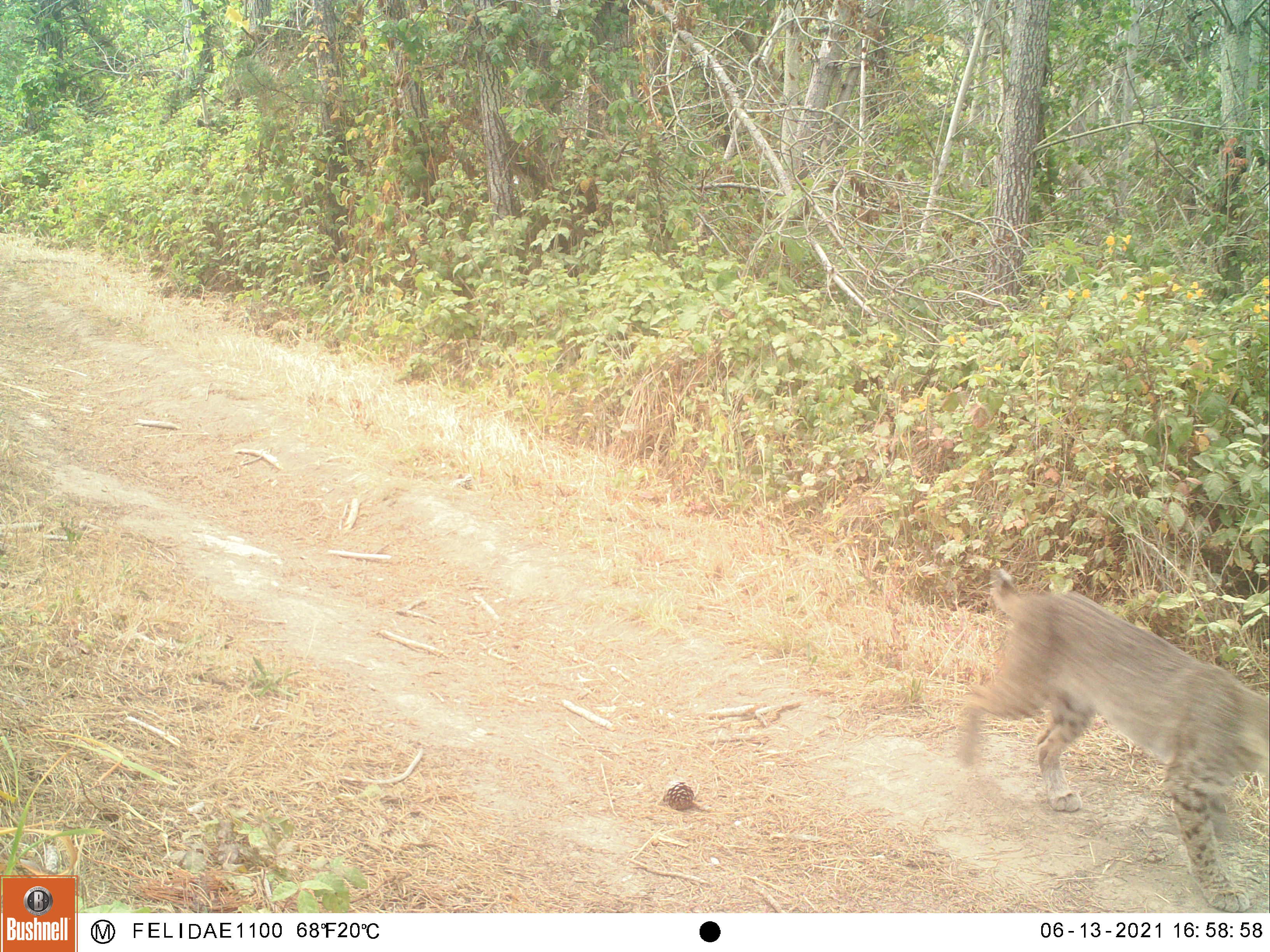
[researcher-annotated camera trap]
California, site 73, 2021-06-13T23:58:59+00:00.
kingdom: Animalia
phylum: Chordata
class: Mammalia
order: Carnivora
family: Felidae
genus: Lynx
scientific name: Lynx rufus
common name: bobcat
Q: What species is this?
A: Bobcat (Lynx rufus).